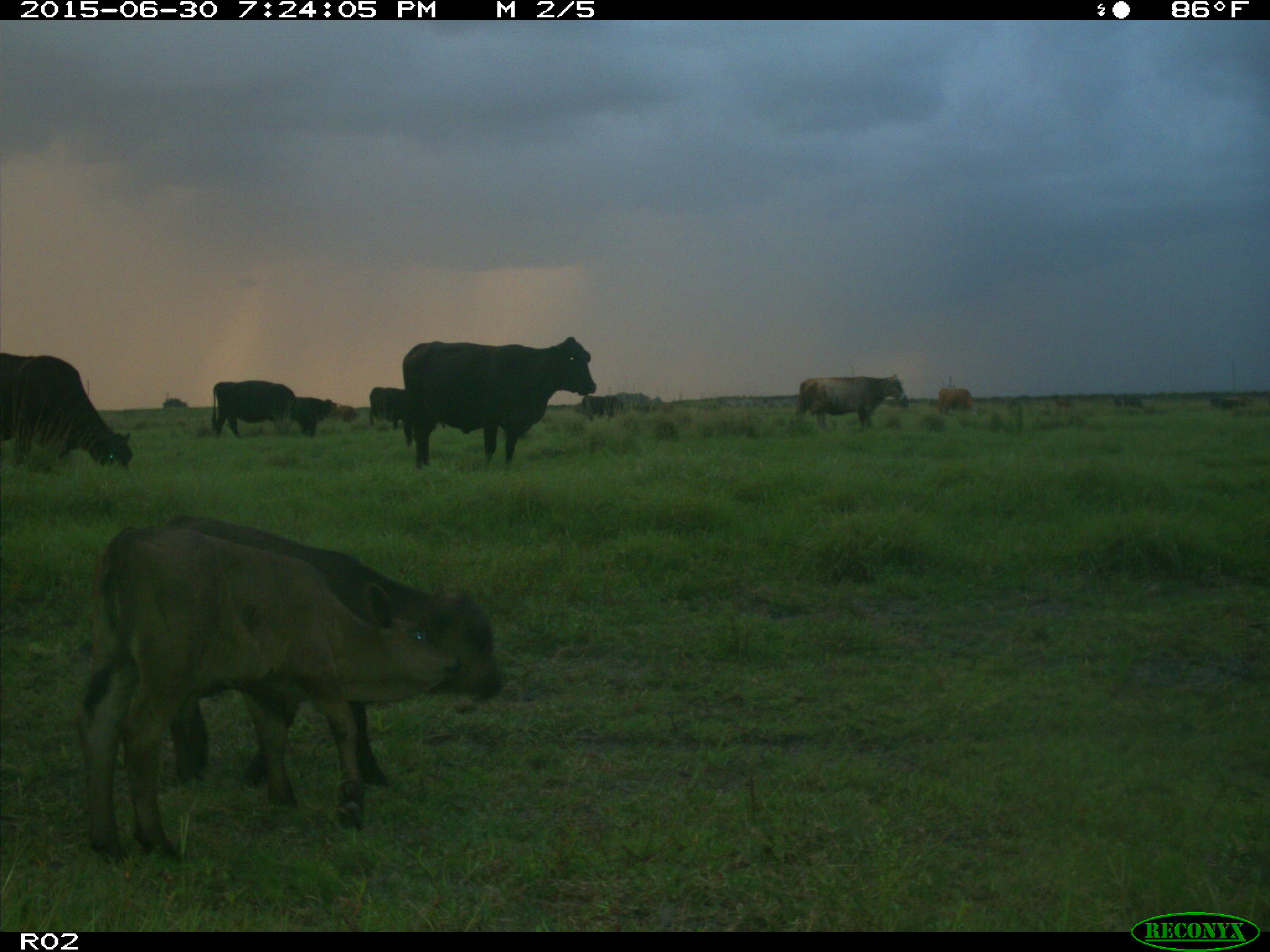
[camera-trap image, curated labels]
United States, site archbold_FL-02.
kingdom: Animalia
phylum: Chordata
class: Mammalia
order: Artiodactyla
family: Bovidae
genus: Bos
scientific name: Bos taurus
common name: domestic cow